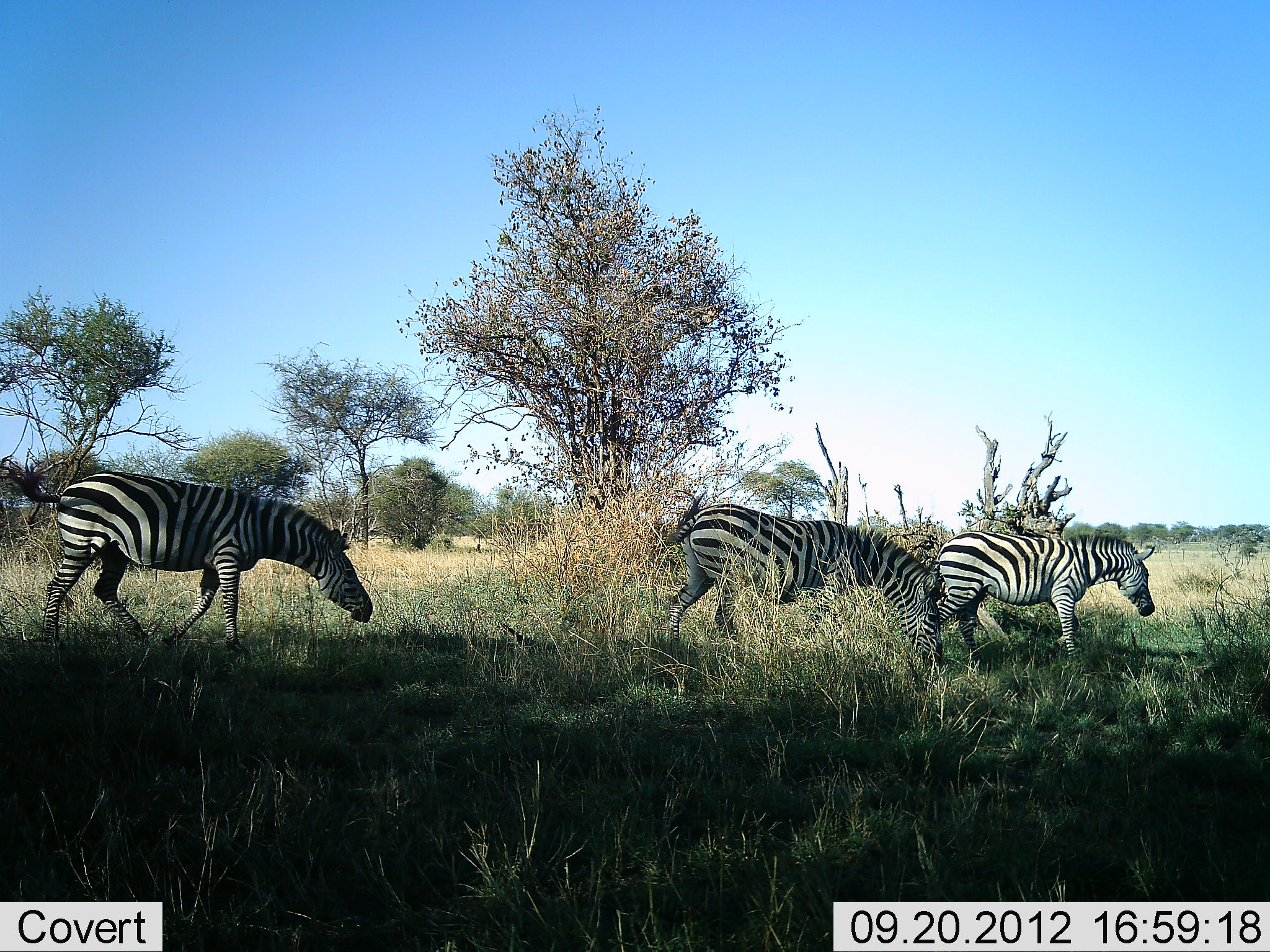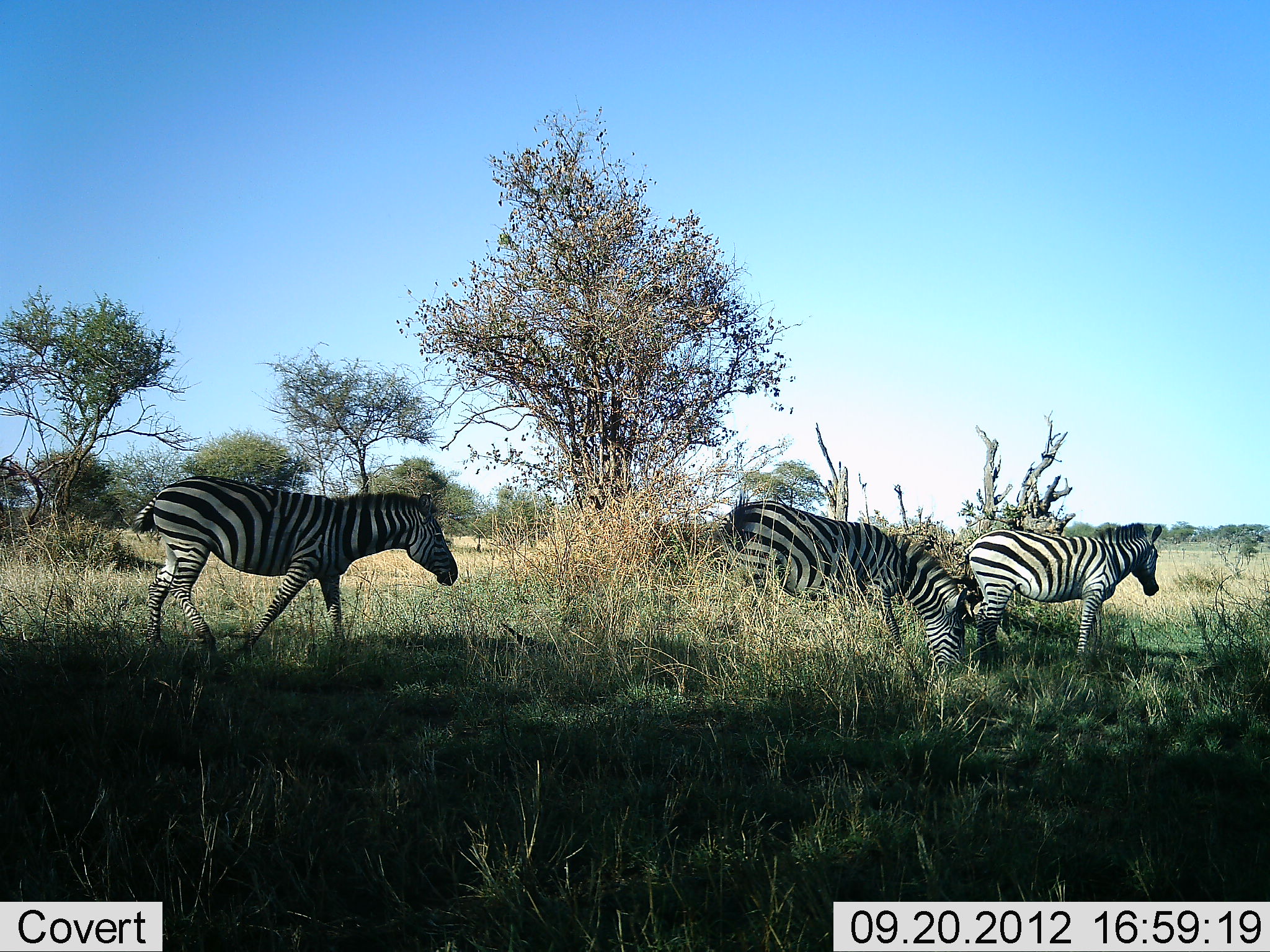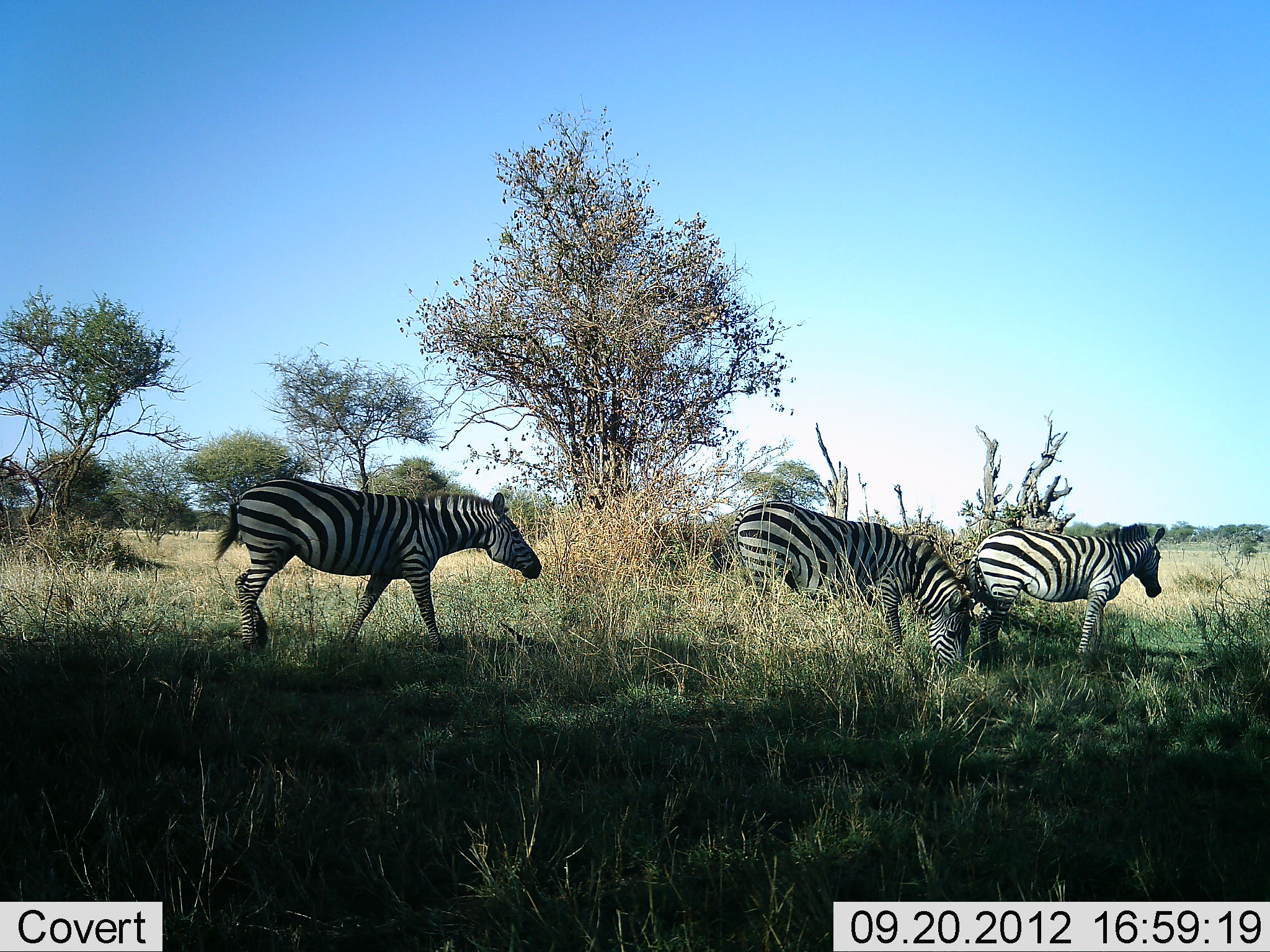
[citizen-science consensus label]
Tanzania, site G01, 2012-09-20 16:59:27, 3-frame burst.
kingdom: Animalia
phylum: Chordata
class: Mammalia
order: Perissodactyla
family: Equidae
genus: Equus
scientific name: Equus quagga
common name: plains zebra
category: zebra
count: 3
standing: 30%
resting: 0%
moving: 90%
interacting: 0%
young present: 10%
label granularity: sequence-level